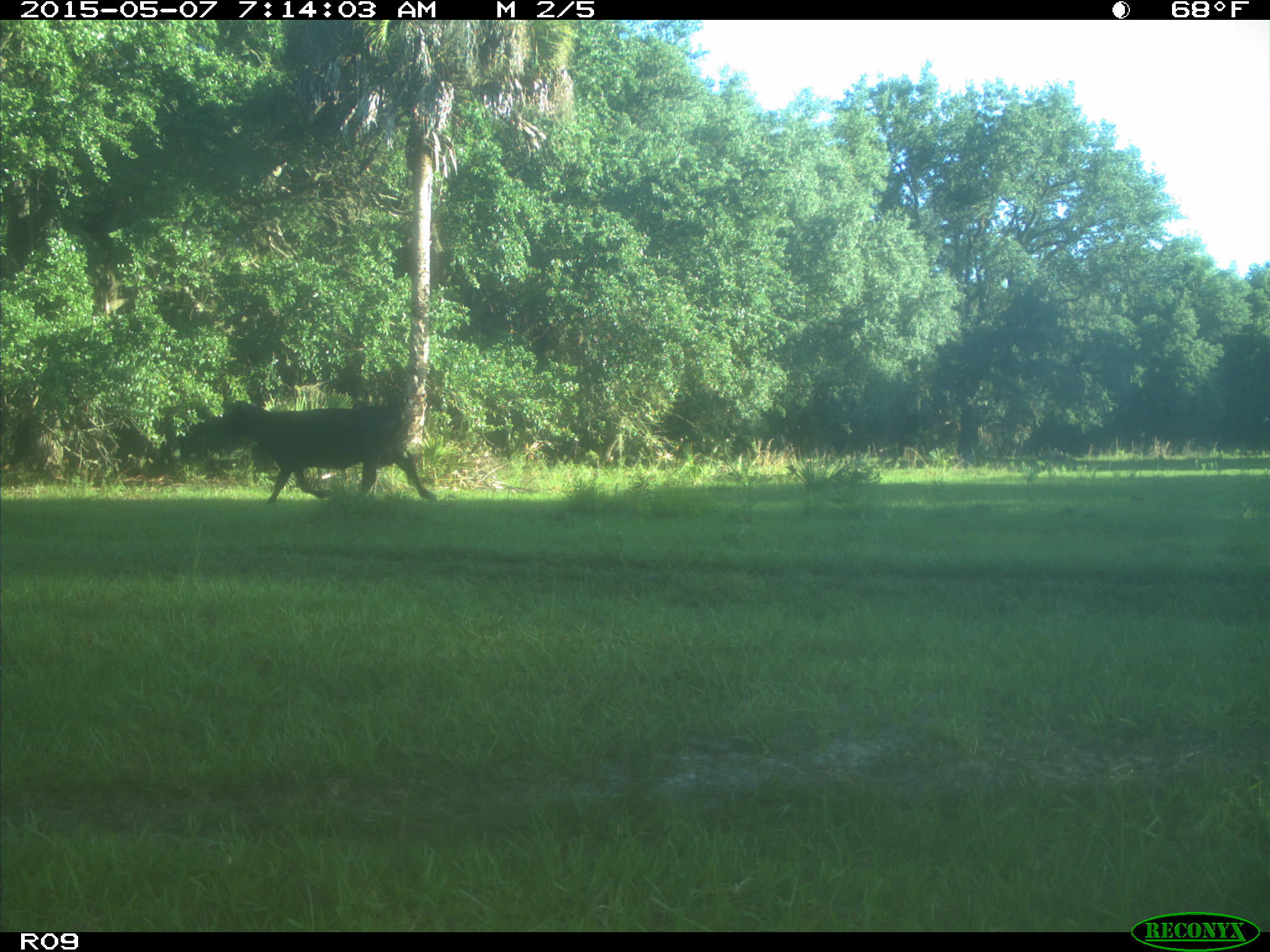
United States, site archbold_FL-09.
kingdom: Animalia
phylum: Chordata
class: Mammalia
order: Artiodactyla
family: Bovidae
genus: Bos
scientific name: Bos taurus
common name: domestic cow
Bos taurus (domestic cow).